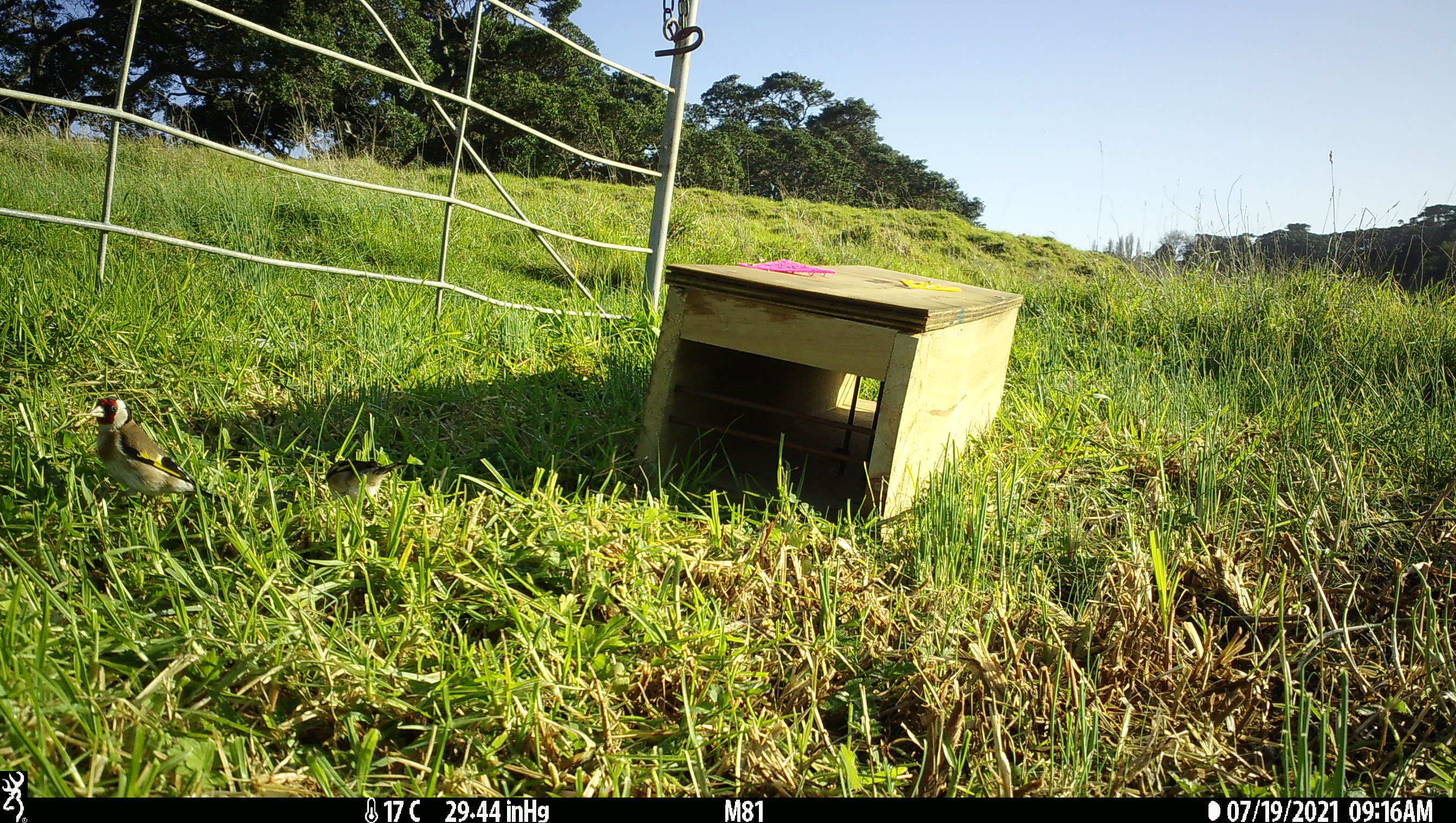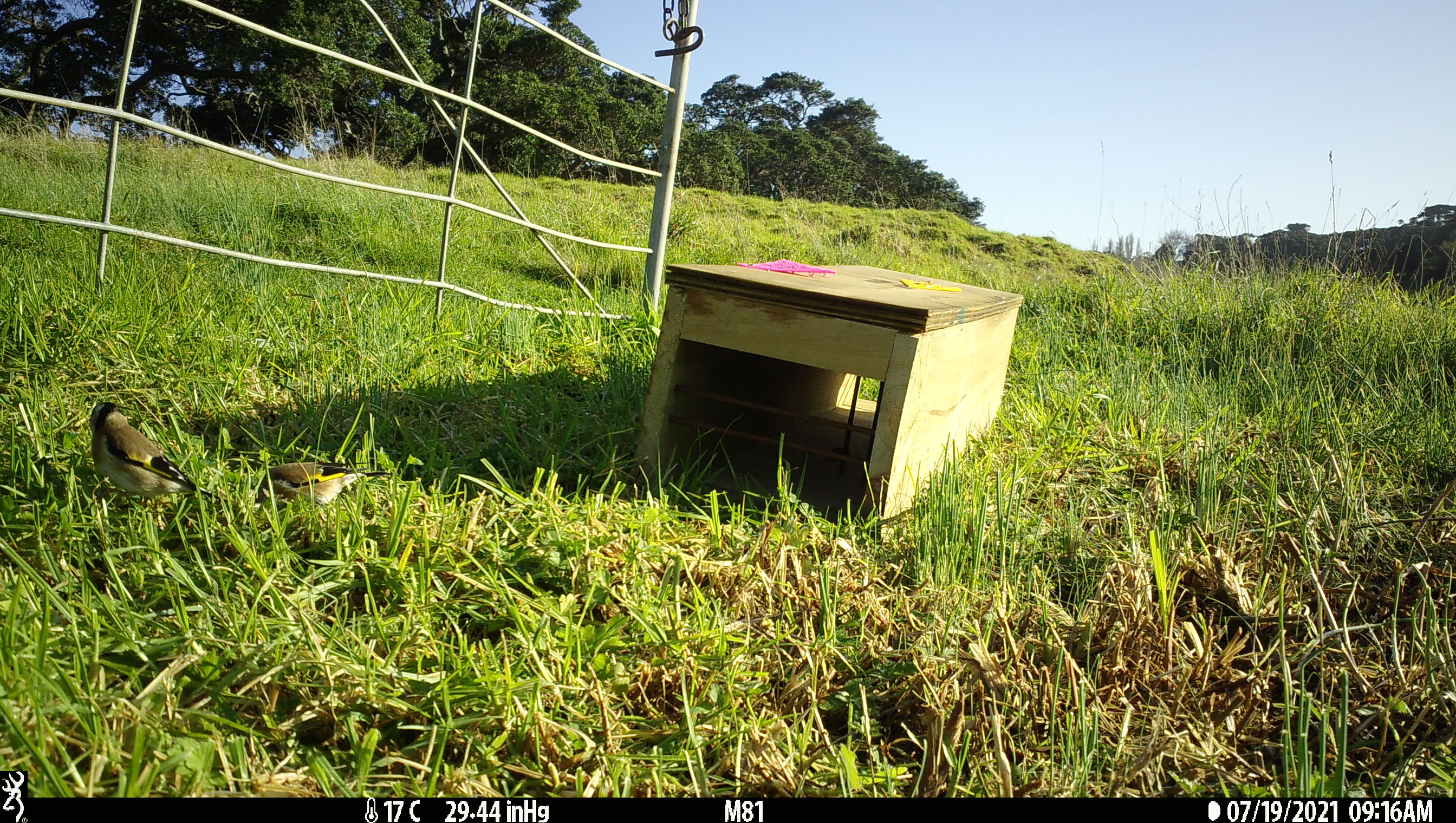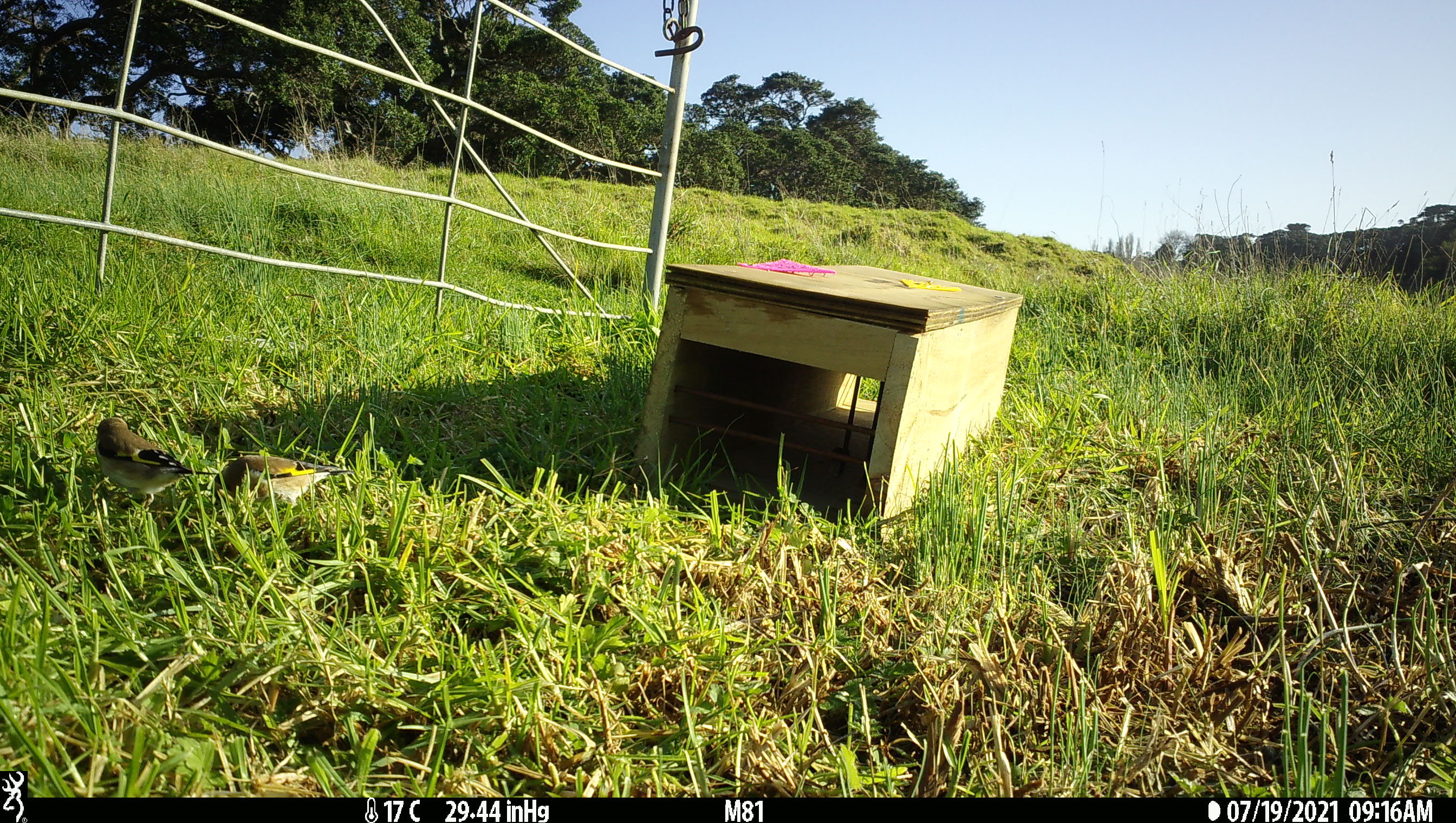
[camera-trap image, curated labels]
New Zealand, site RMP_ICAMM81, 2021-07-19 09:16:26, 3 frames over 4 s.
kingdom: Animalia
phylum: Chordata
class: Aves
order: Passeriformes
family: Fringillidae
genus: Carduelis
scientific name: Carduelis carduelis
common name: european goldfinch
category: goldfinch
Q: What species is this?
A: Goldfinch (european goldfinch) (Carduelis carduelis).